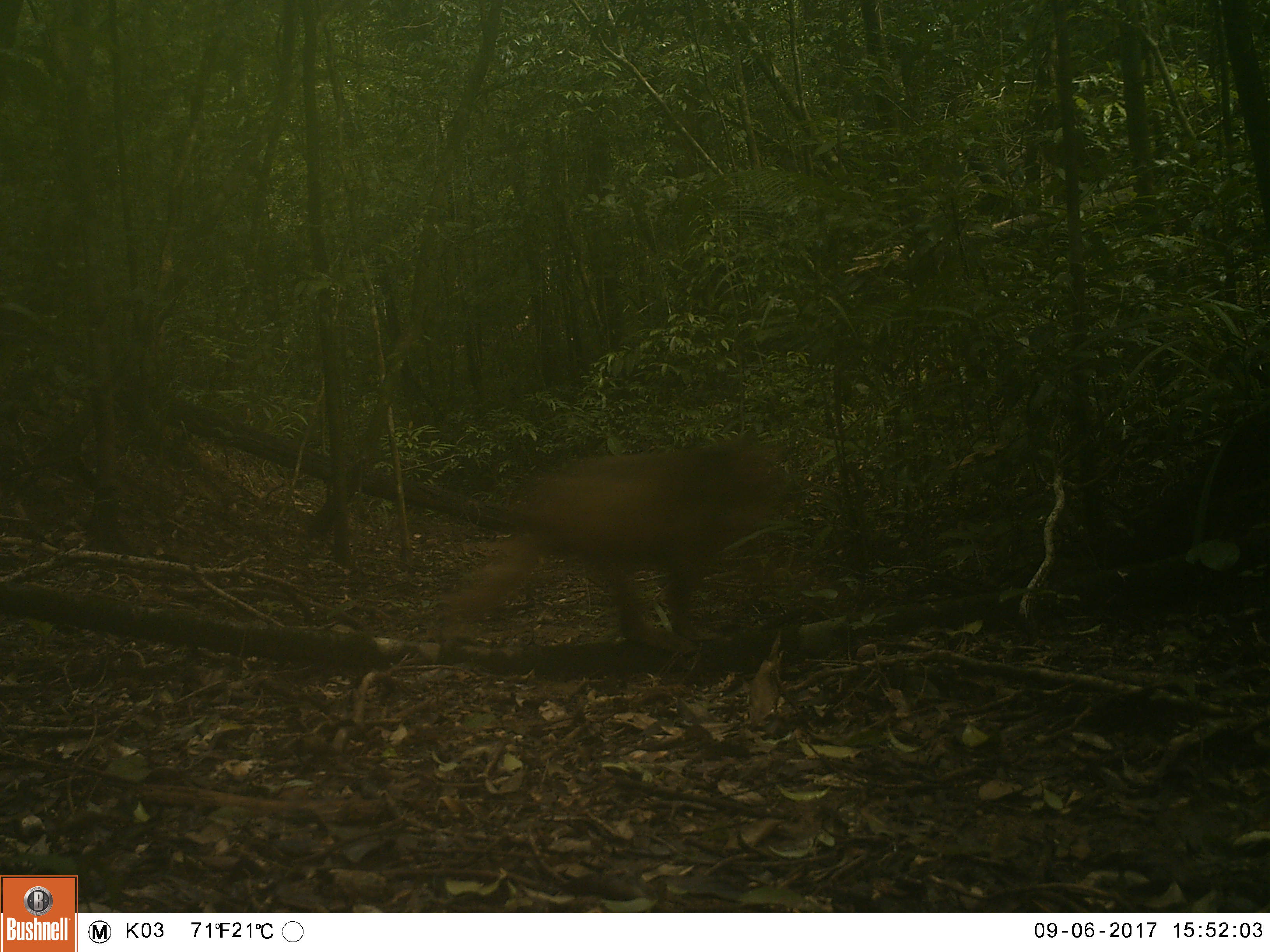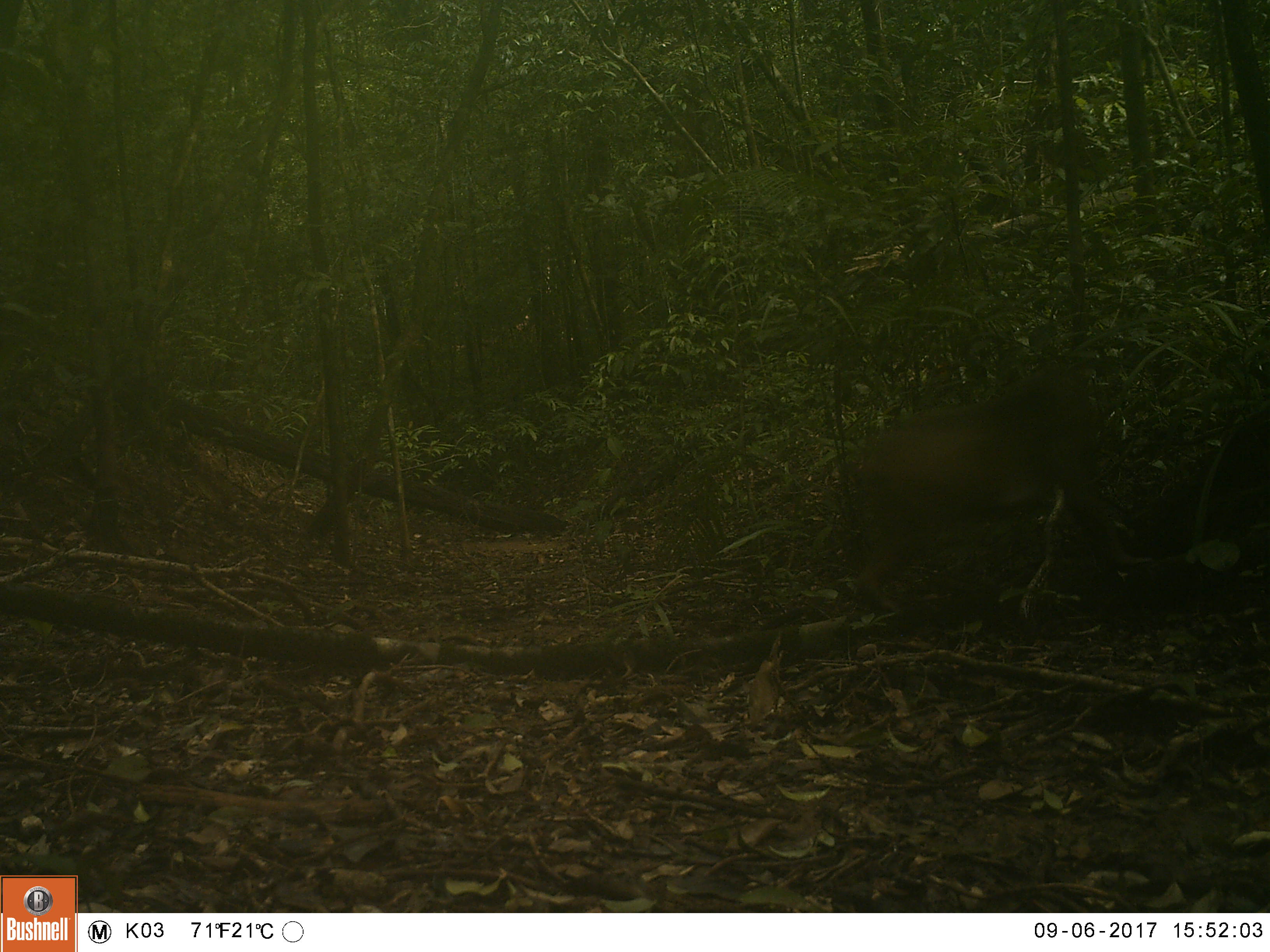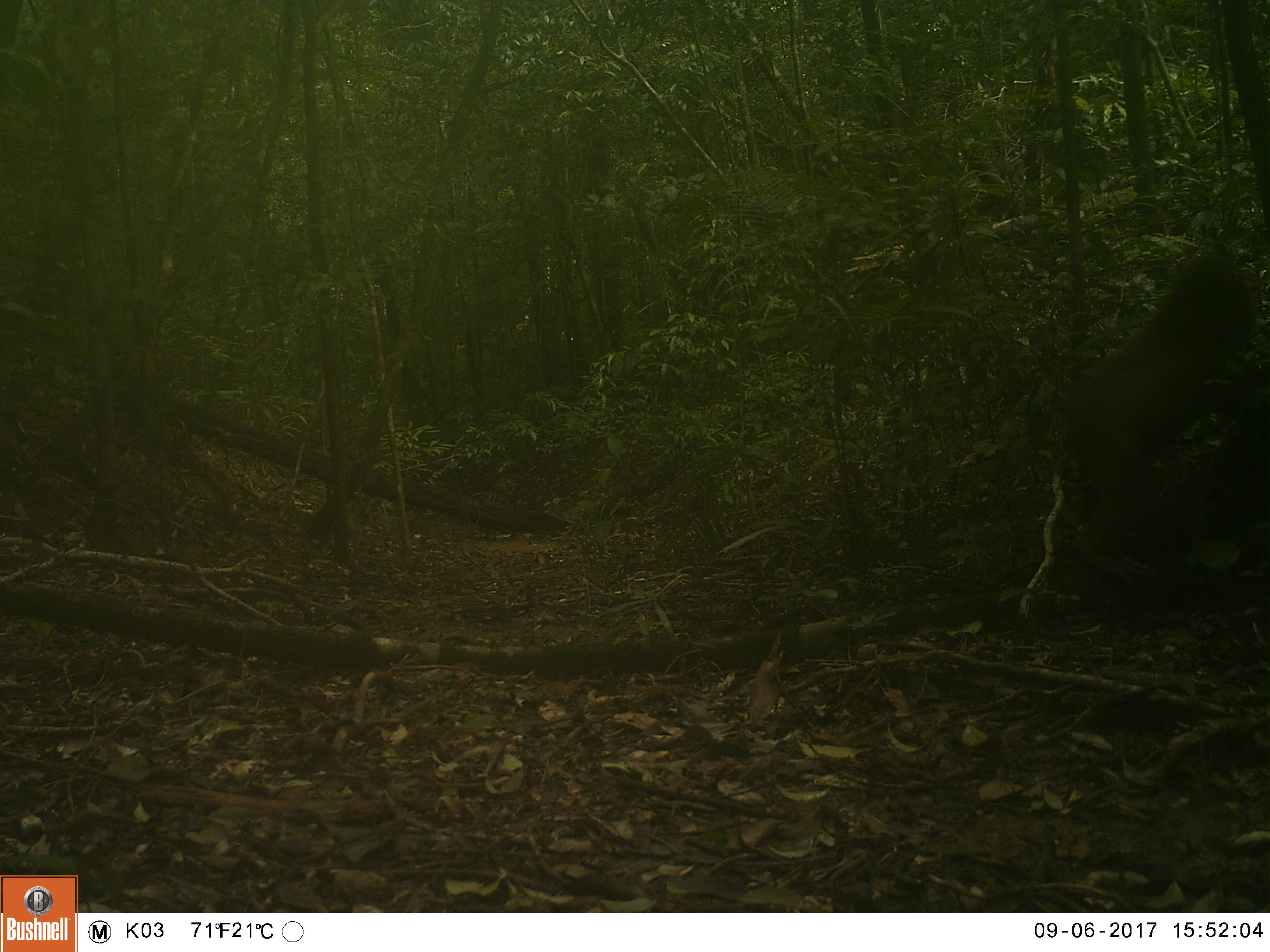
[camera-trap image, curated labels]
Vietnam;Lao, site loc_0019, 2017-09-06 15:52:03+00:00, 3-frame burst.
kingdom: Animalia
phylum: Chordata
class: Mammalia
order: Primates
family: Cercopithecidae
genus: Macaca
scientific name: Macaca arctoides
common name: stump-tailed macaque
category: stump tailed macaque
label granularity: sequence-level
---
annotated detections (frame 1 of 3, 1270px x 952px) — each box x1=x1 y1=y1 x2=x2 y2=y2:
stump tailed macaque: x1=439 y1=439 x2=784 y2=653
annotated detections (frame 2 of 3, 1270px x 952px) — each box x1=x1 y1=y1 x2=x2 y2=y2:
stump tailed macaque: x1=854 y1=360 x2=1150 y2=616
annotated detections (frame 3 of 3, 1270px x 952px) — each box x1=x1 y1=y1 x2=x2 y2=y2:
stump tailed macaque: x1=1064 y1=250 x2=1264 y2=582